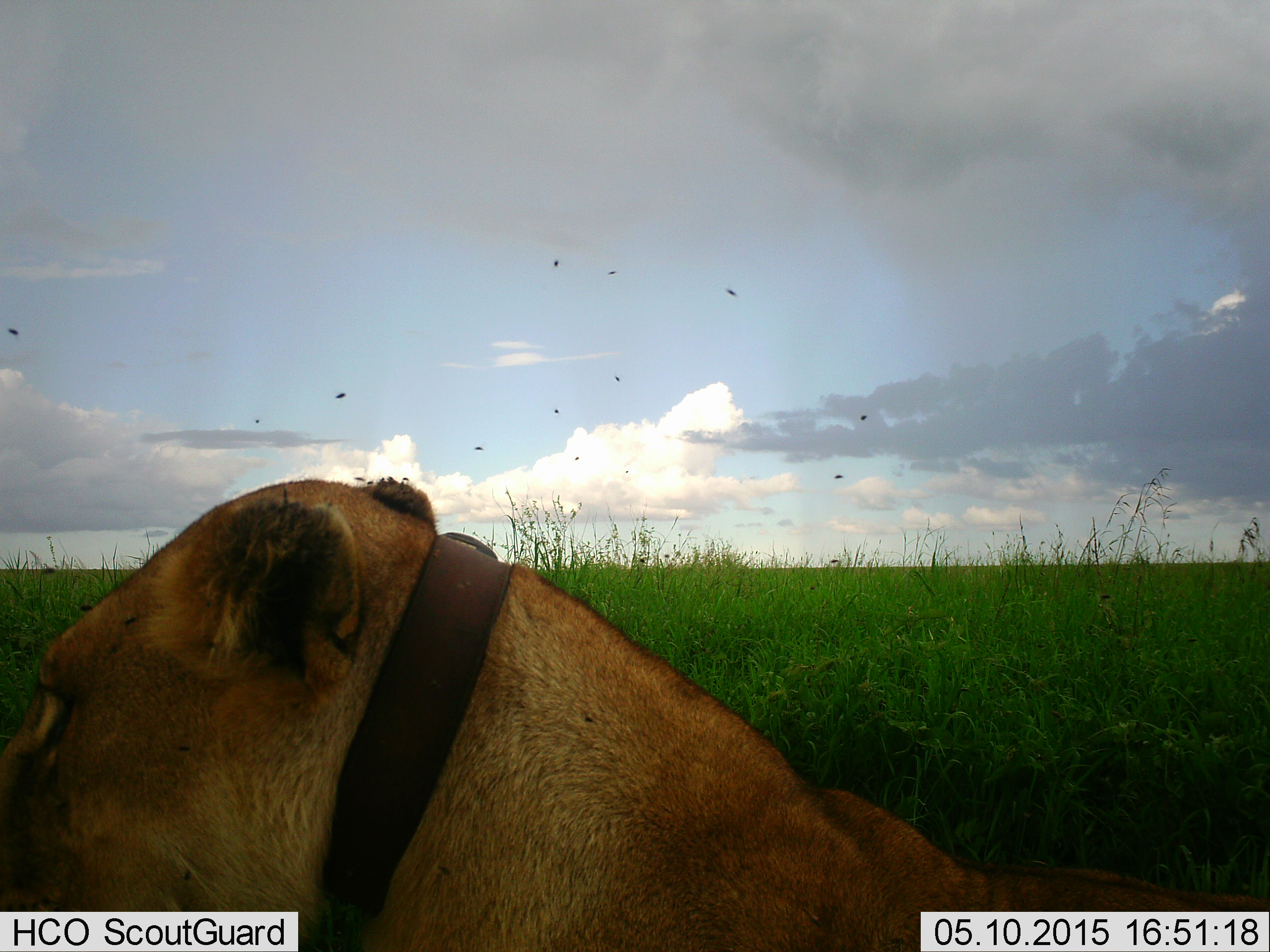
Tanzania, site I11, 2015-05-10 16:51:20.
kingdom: Animalia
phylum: Chordata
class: Mammalia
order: Carnivora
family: Felidae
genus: Panthera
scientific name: Panthera leo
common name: lion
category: lionfemale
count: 1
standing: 7%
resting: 93%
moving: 0%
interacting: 0%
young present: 0%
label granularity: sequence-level